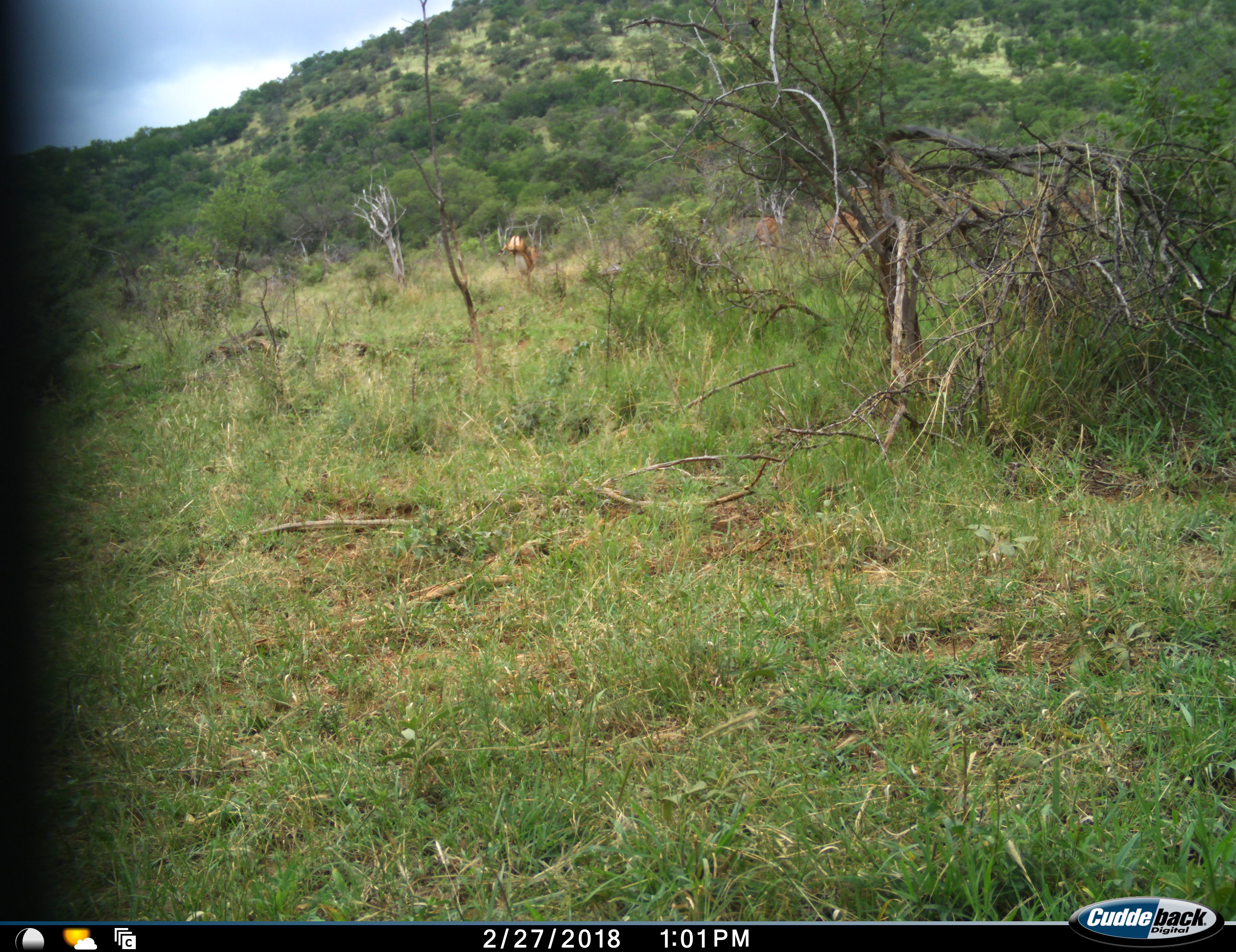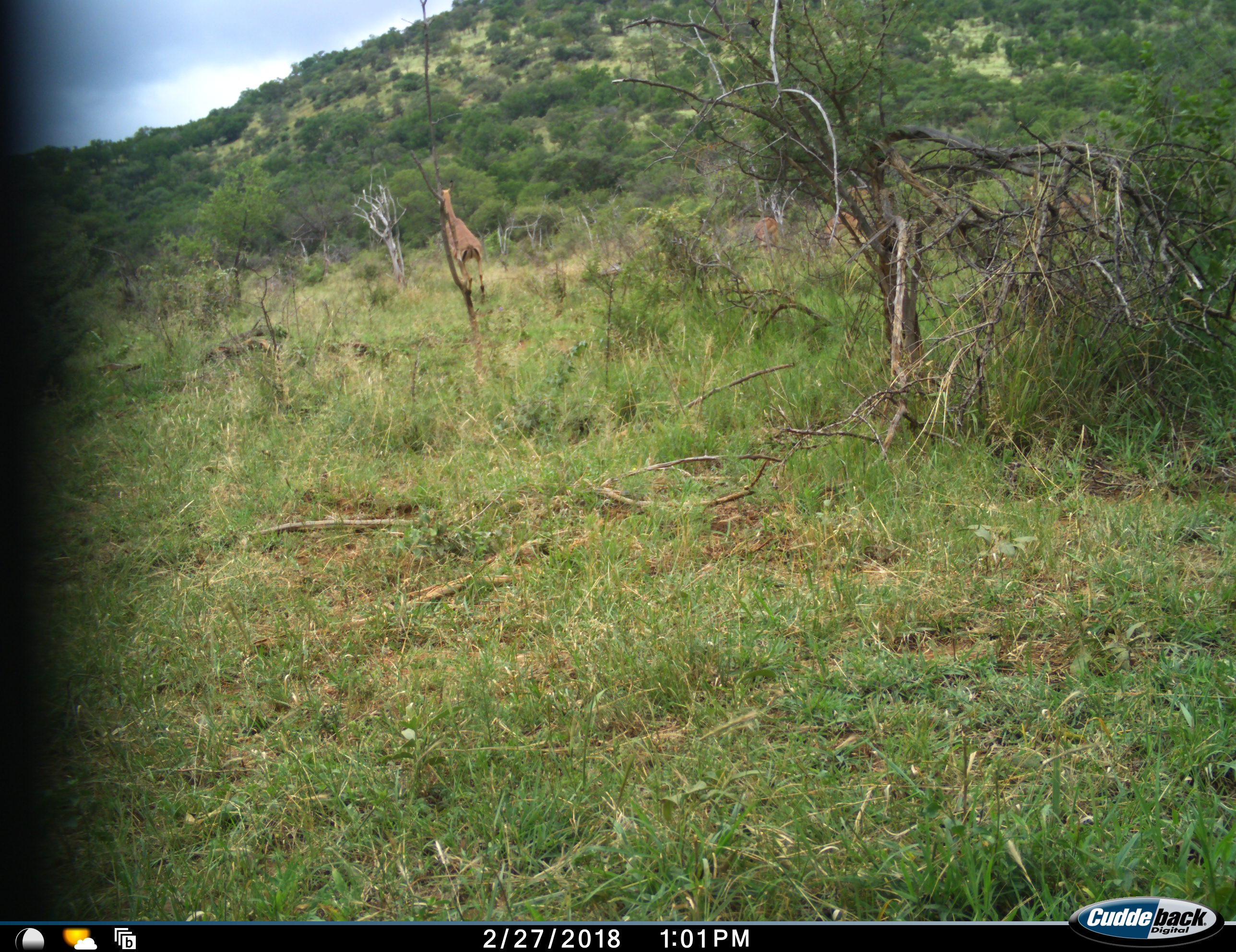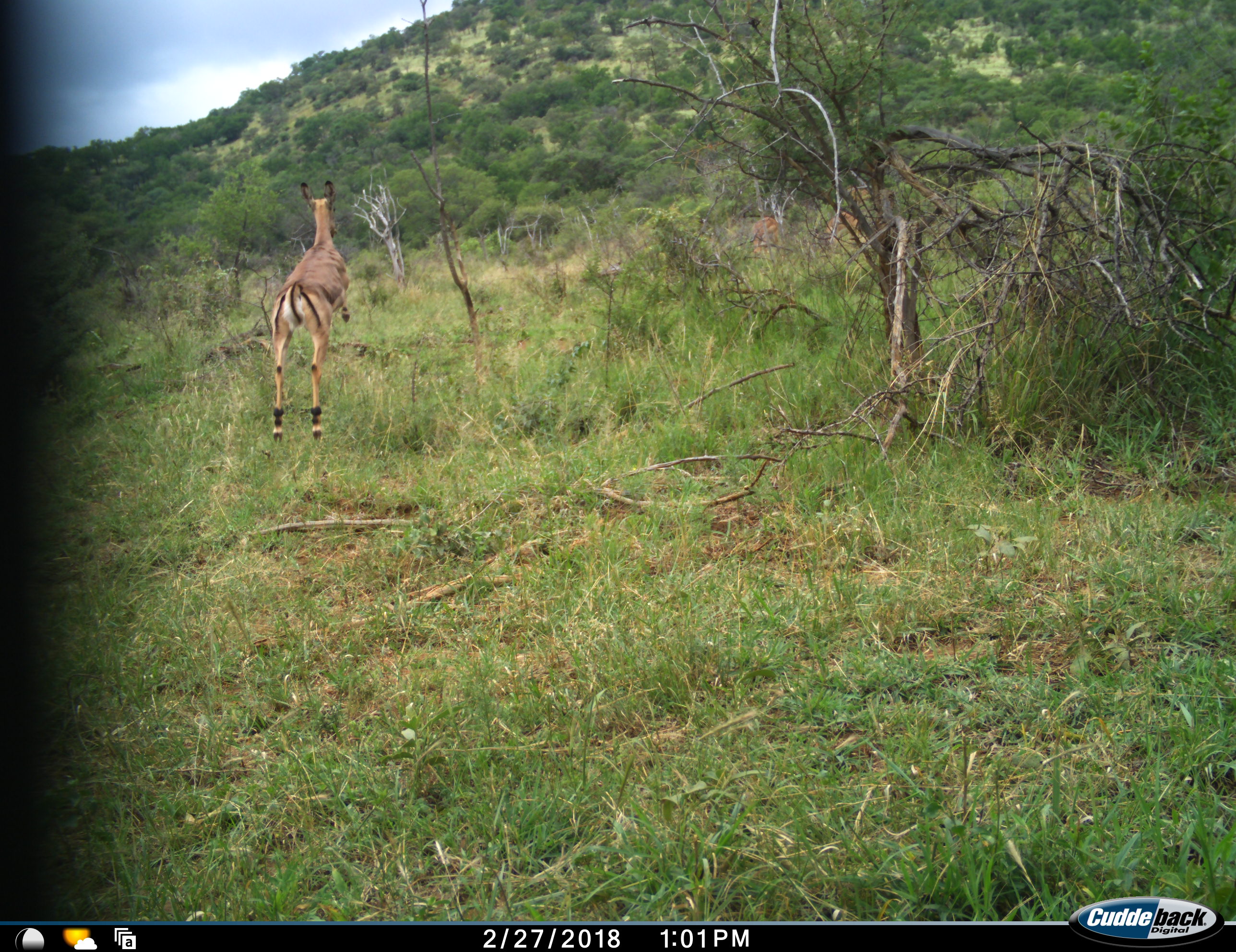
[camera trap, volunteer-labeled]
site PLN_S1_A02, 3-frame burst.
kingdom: Animalia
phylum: Chordata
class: Mammalia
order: Artiodactyla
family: Bovidae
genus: Aepyceros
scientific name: Aepyceros melampus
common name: impala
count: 3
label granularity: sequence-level